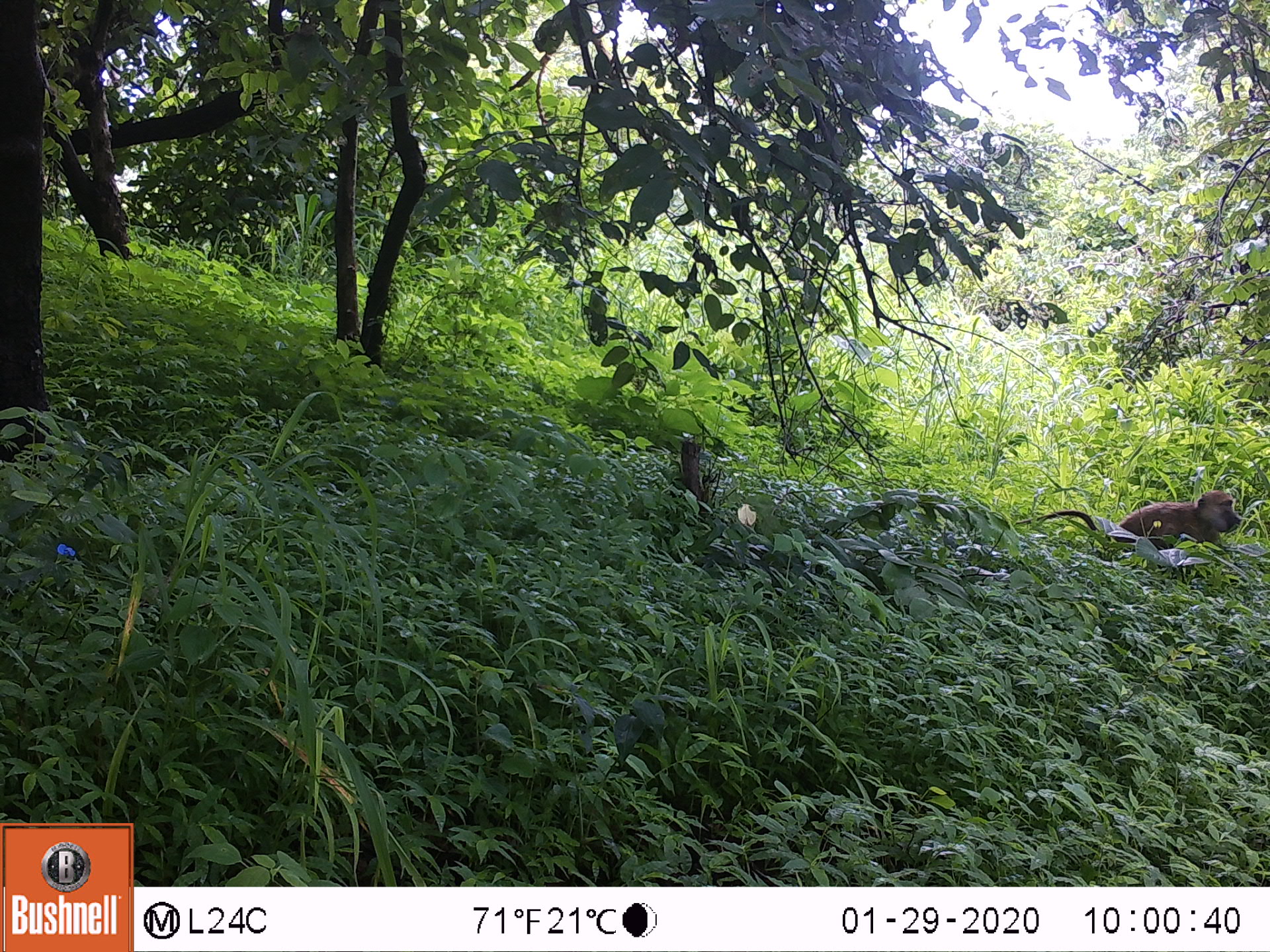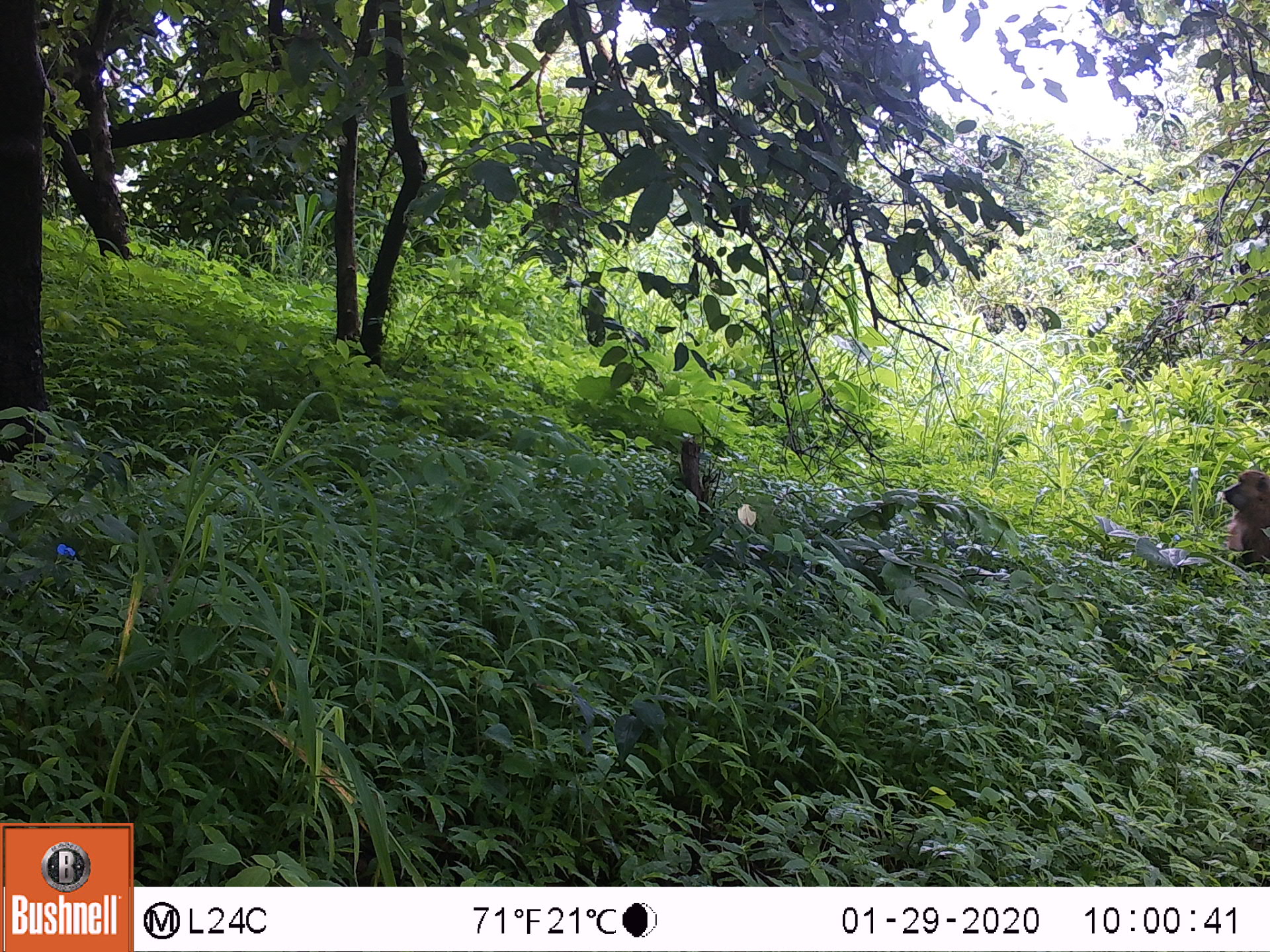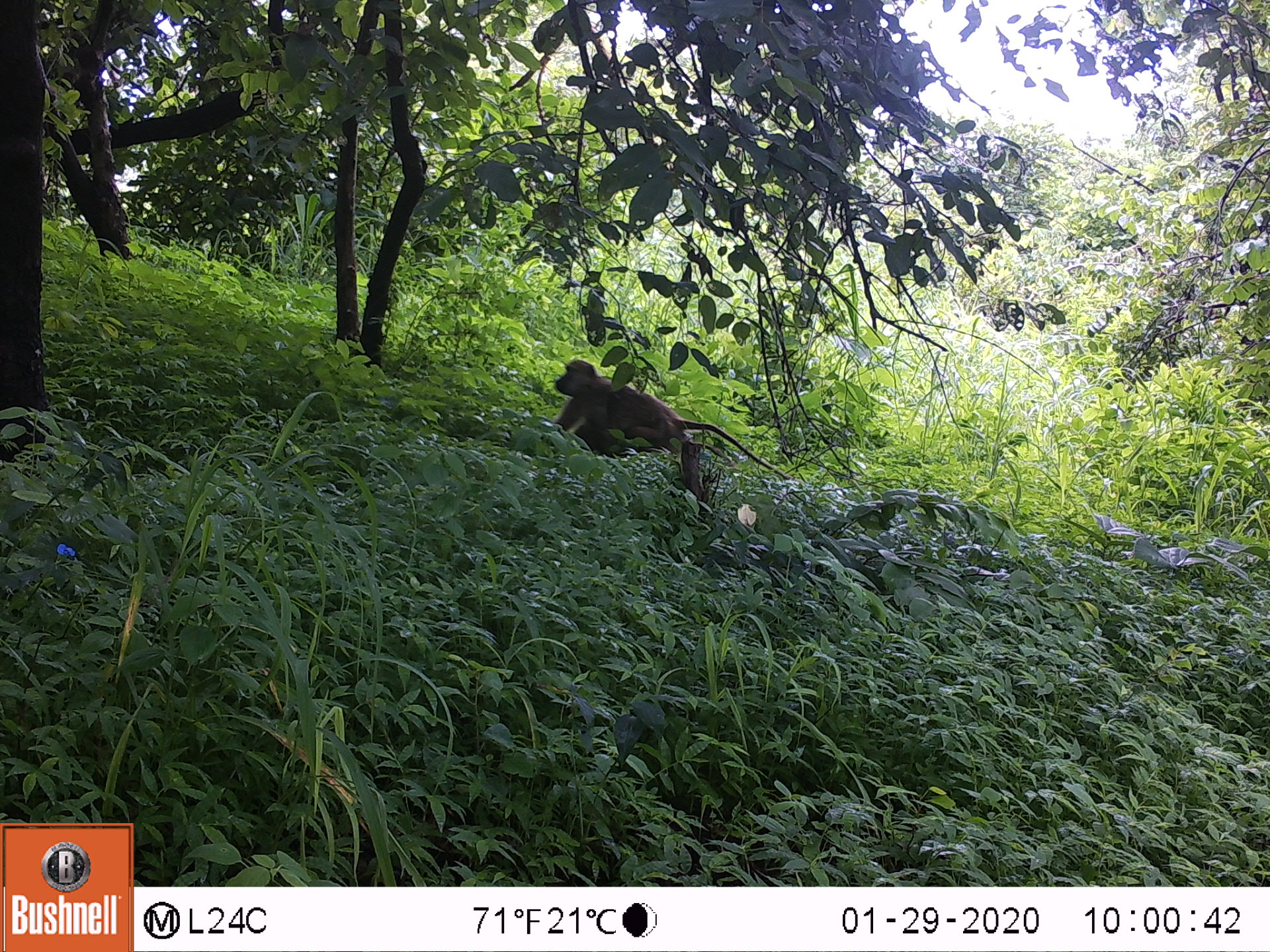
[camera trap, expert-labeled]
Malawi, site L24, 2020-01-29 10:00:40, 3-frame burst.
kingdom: Animalia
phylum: Chordata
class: Mammalia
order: Primates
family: Cercopithecidae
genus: Papio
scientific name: Papio cynocephalus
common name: yellow baboon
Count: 1.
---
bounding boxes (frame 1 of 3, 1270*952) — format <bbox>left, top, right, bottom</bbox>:
yellow baboon: <bbox>1034, 483, 1239, 557</bbox>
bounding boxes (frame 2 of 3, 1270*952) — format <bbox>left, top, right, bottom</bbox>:
yellow baboon: <bbox>1214, 464, 1262, 572</bbox>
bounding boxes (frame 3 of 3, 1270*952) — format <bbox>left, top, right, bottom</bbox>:
yellow baboon: <bbox>545, 355, 762, 474</bbox>